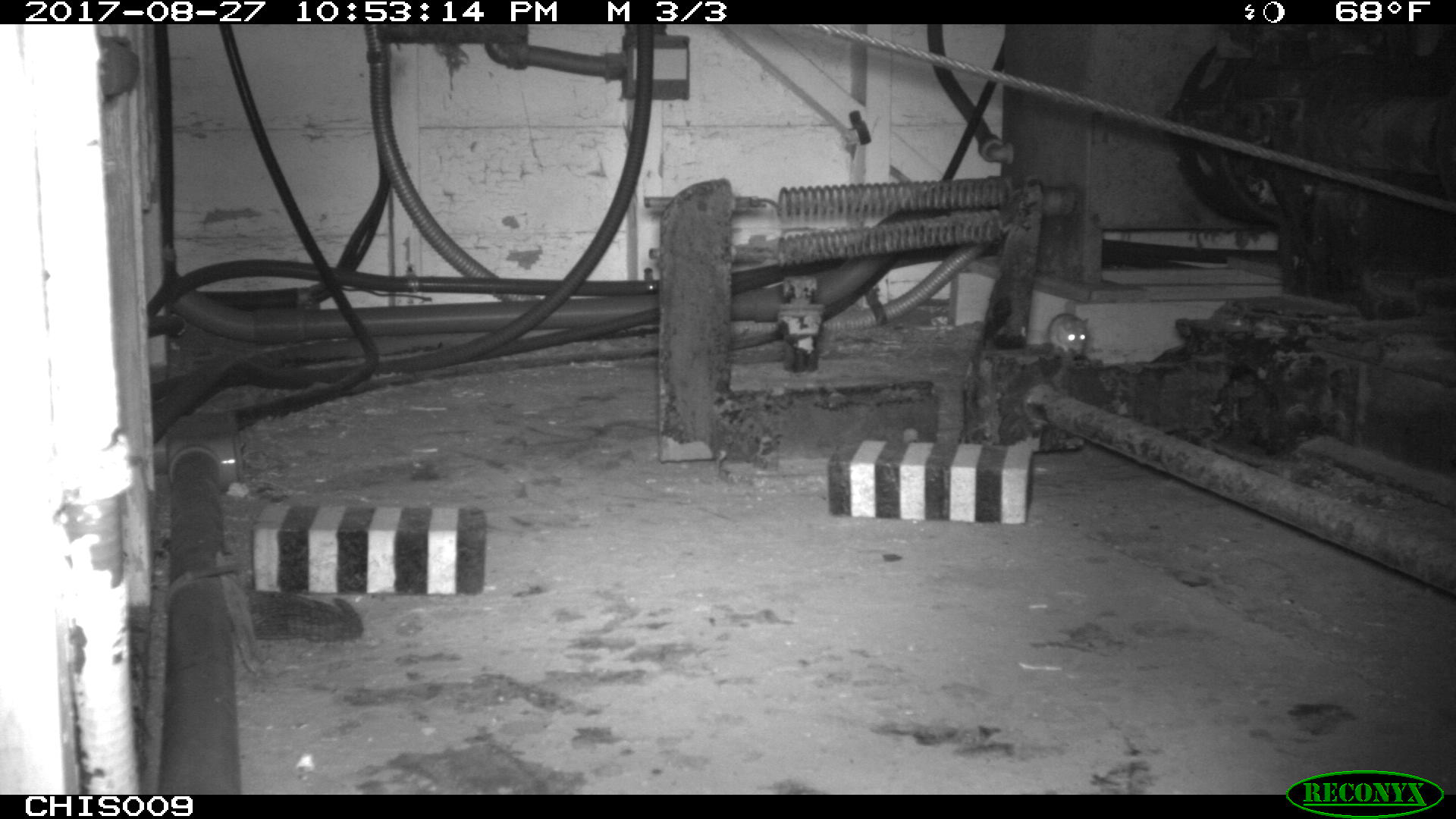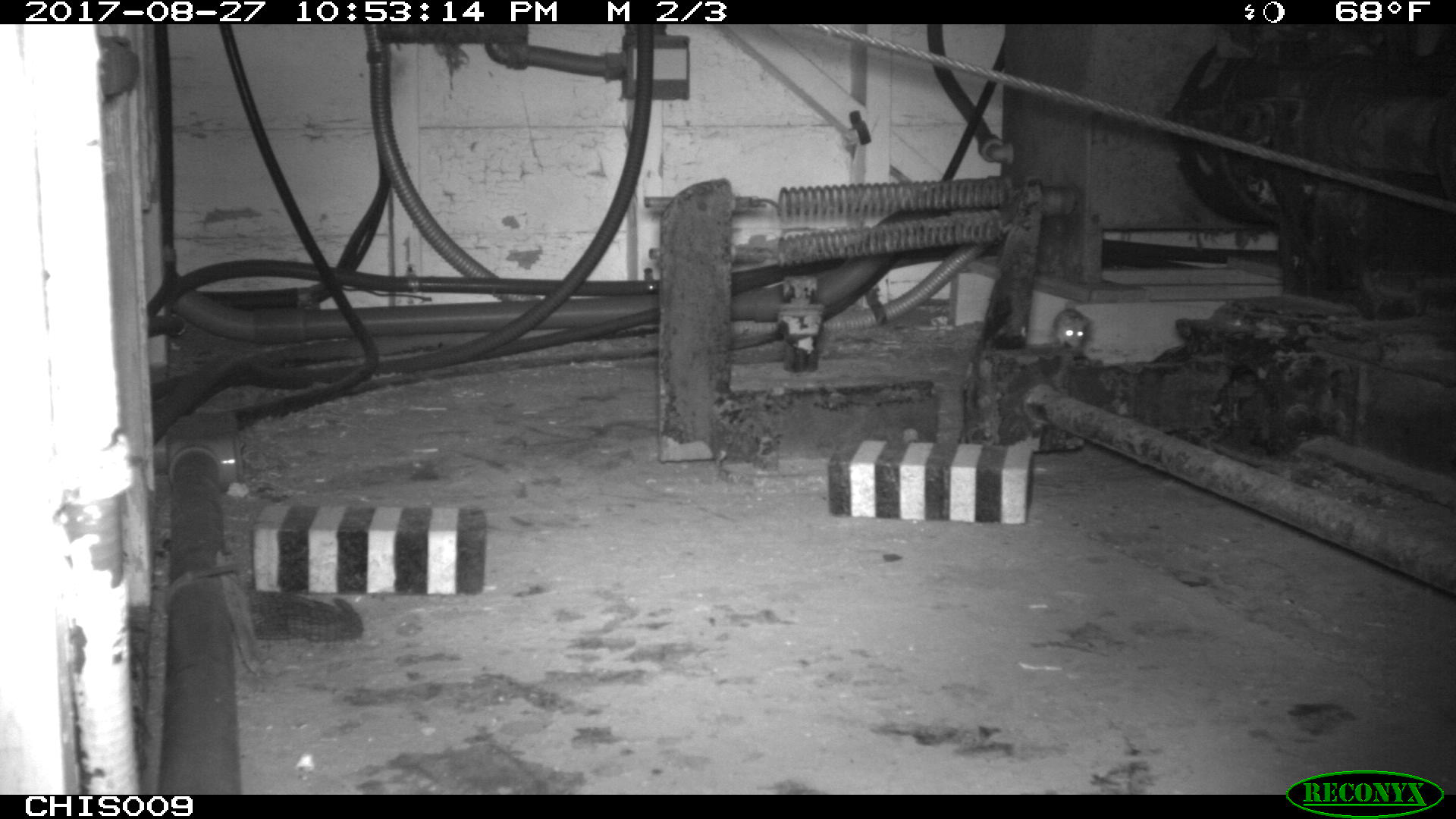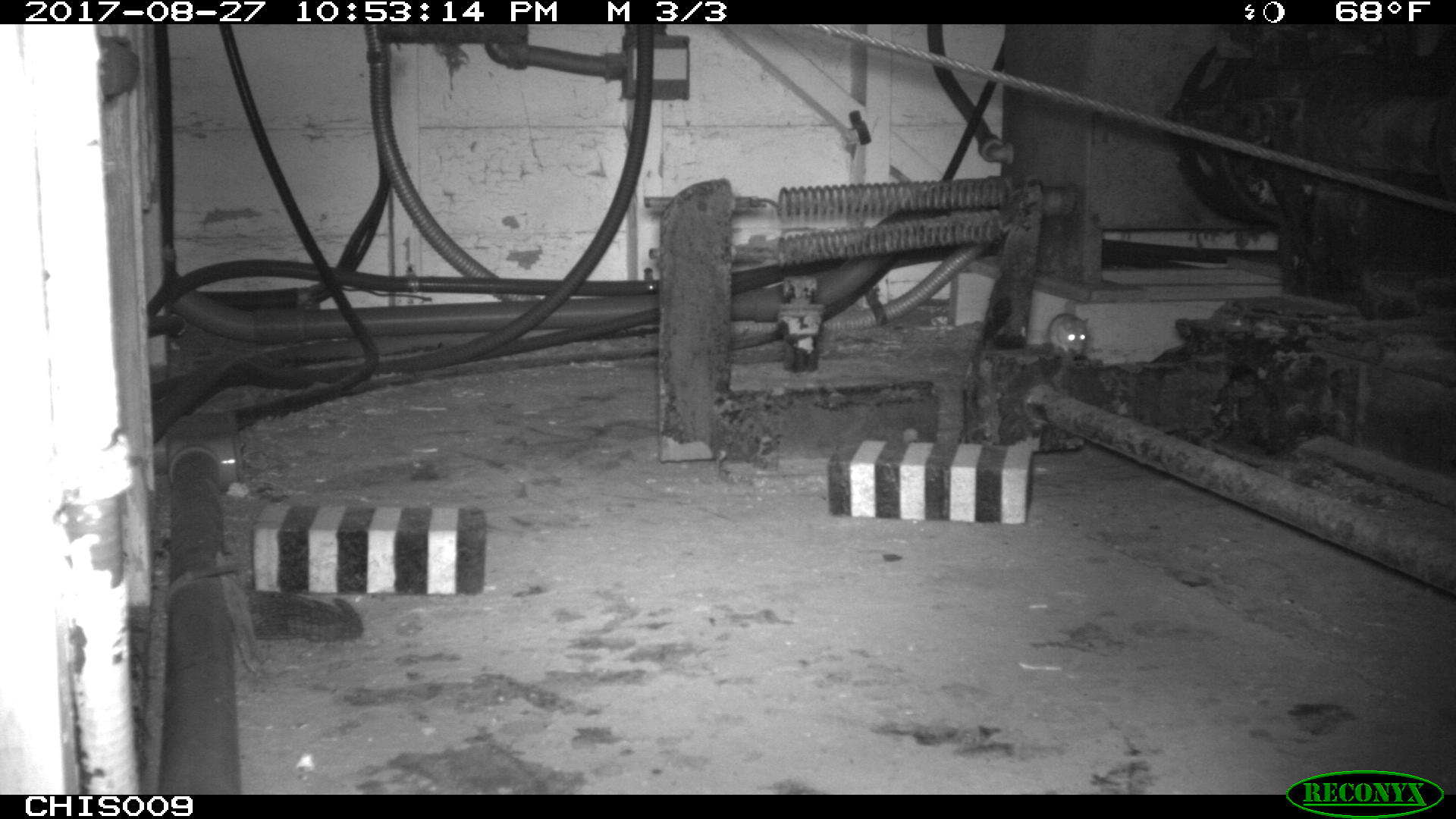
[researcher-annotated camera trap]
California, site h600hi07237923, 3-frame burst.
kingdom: Animalia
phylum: Chordata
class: Mammalia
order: Rodentia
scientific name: Rodentia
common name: rodent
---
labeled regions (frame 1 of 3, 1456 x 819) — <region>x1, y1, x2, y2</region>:
rodent: <region>1046, 313, 1089, 355</region>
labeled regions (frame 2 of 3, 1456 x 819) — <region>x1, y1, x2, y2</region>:
rodent: <region>1053, 307, 1091, 349</region>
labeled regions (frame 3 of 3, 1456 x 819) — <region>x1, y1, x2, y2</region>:
rodent: <region>1046, 312, 1090, 353</region>